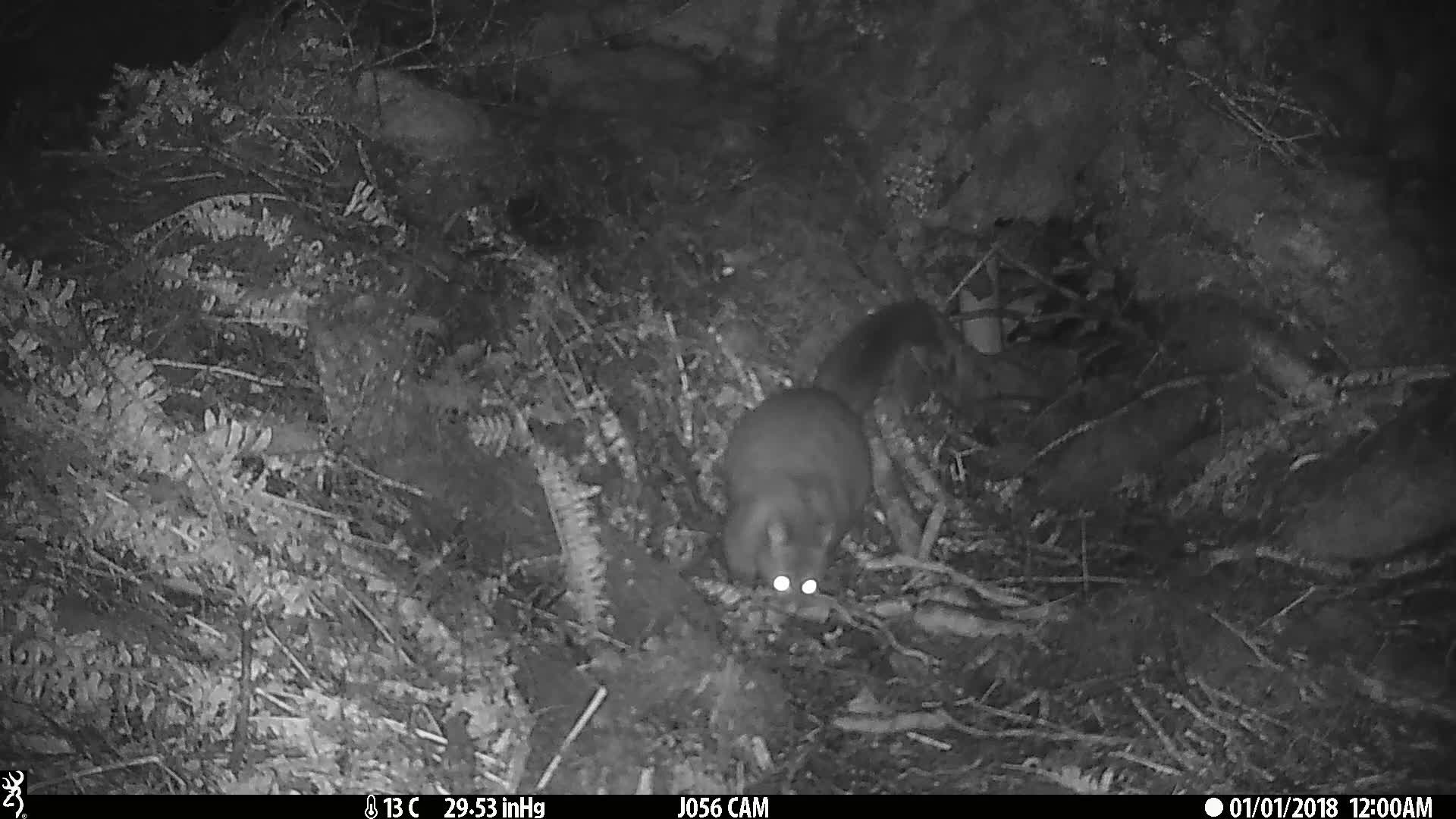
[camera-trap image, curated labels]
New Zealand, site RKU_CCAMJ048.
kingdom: Animalia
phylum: Chordata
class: Mammalia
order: Diprotodontia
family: Phalangeridae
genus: Trichosurus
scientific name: Trichosurus vulpecula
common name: common brushtail possum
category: possum